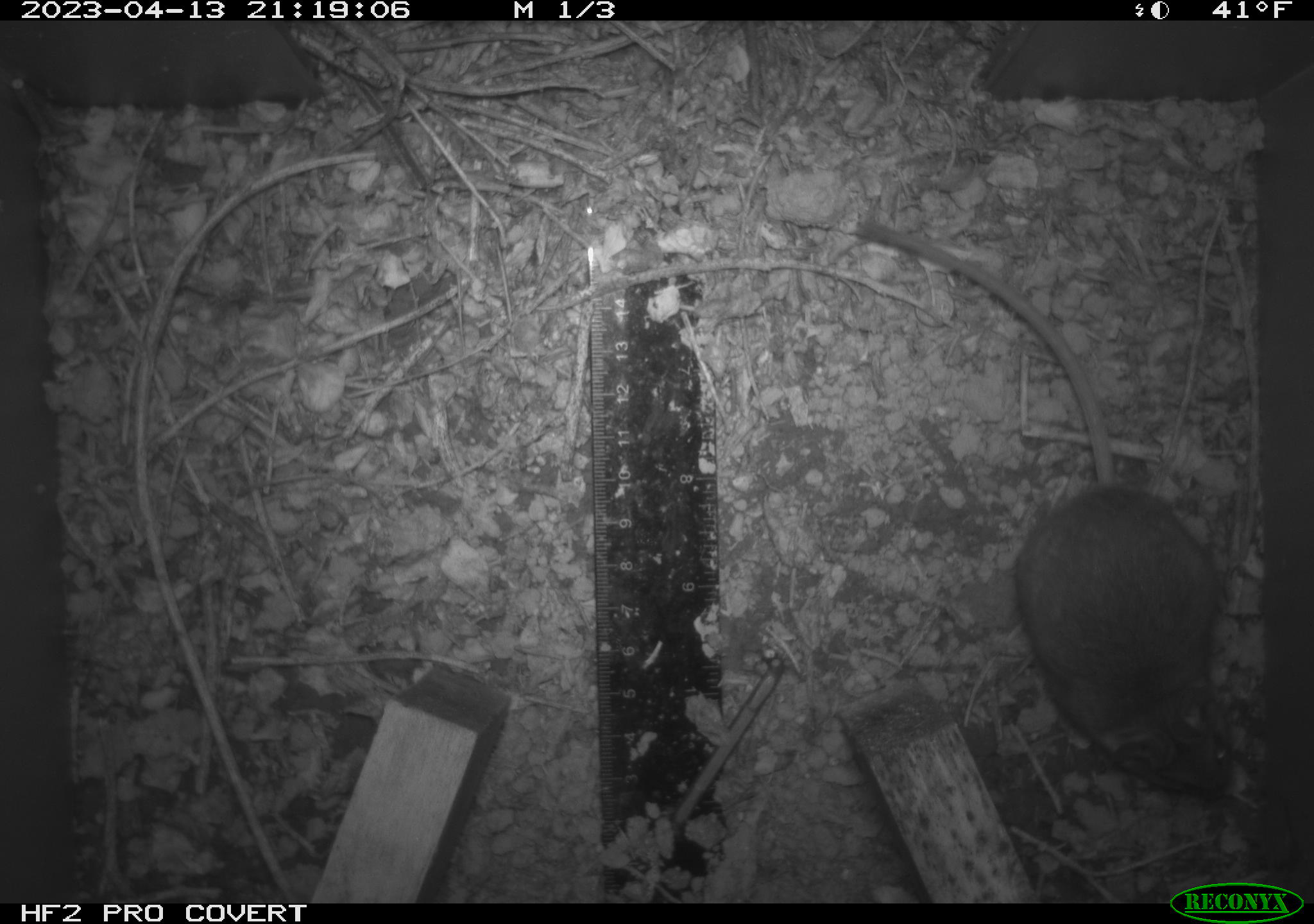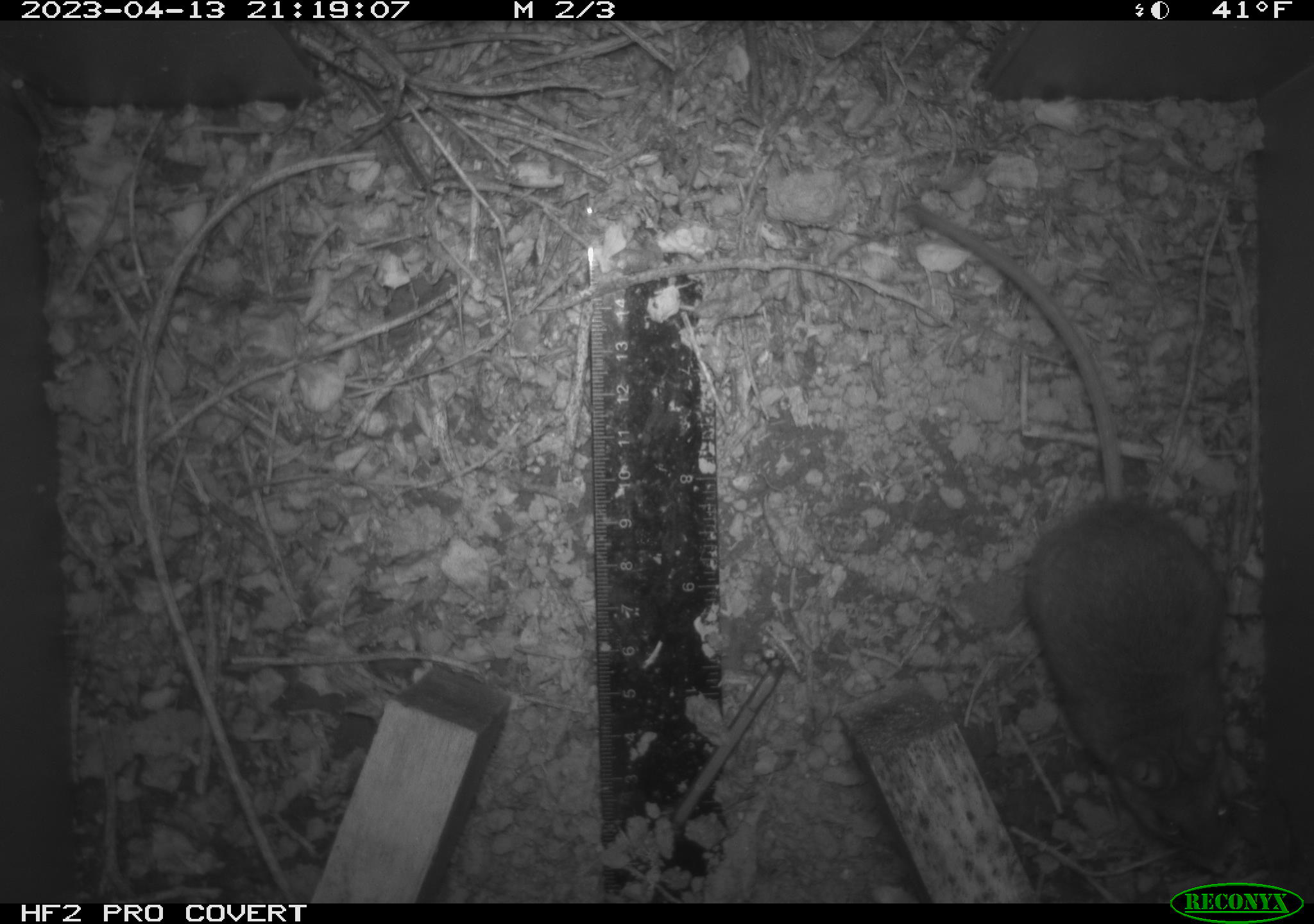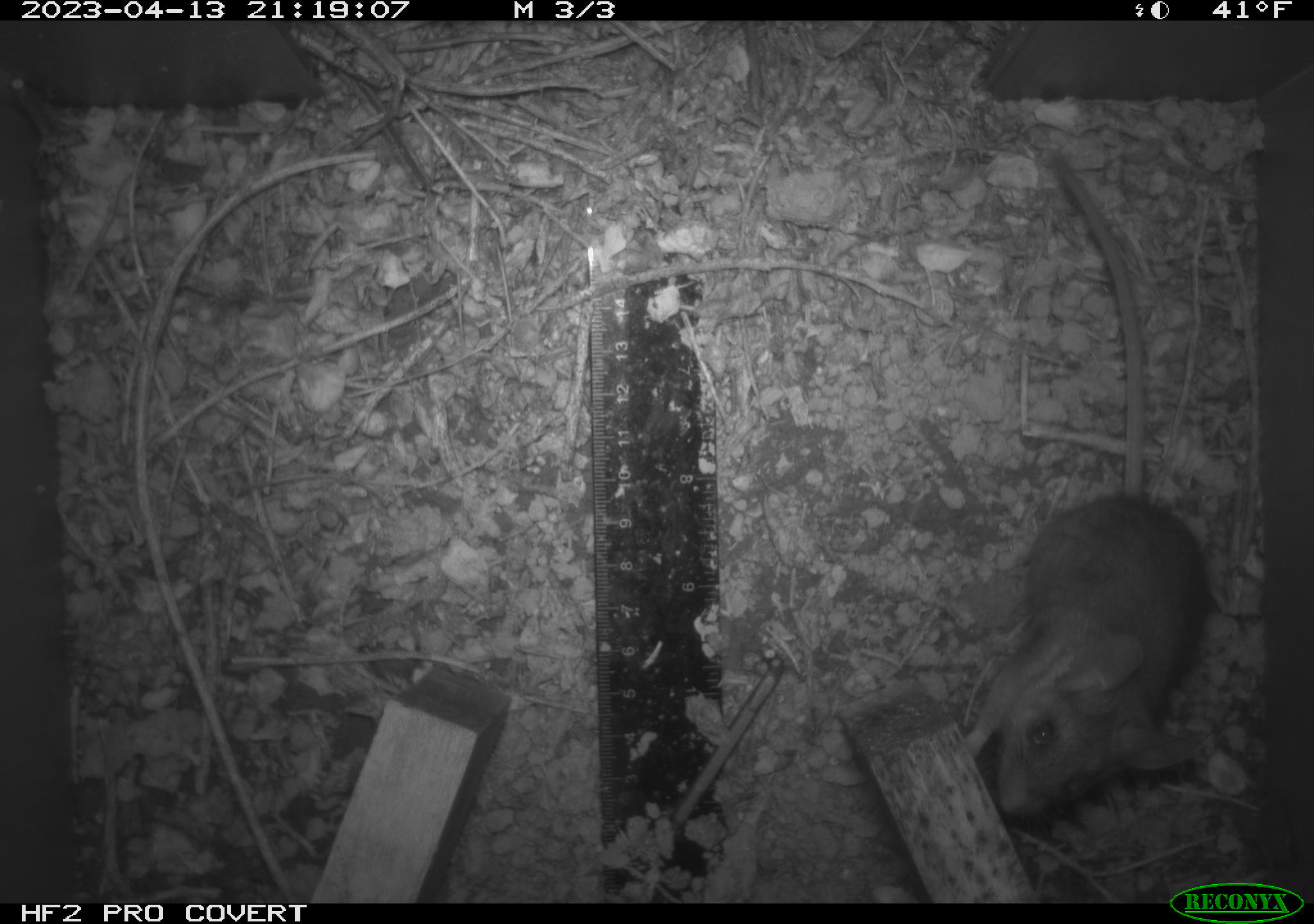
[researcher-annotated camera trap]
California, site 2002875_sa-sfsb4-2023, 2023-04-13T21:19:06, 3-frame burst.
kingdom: Animalia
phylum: Chordata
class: Mammalia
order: Rodentia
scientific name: Rodentia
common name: mouse species